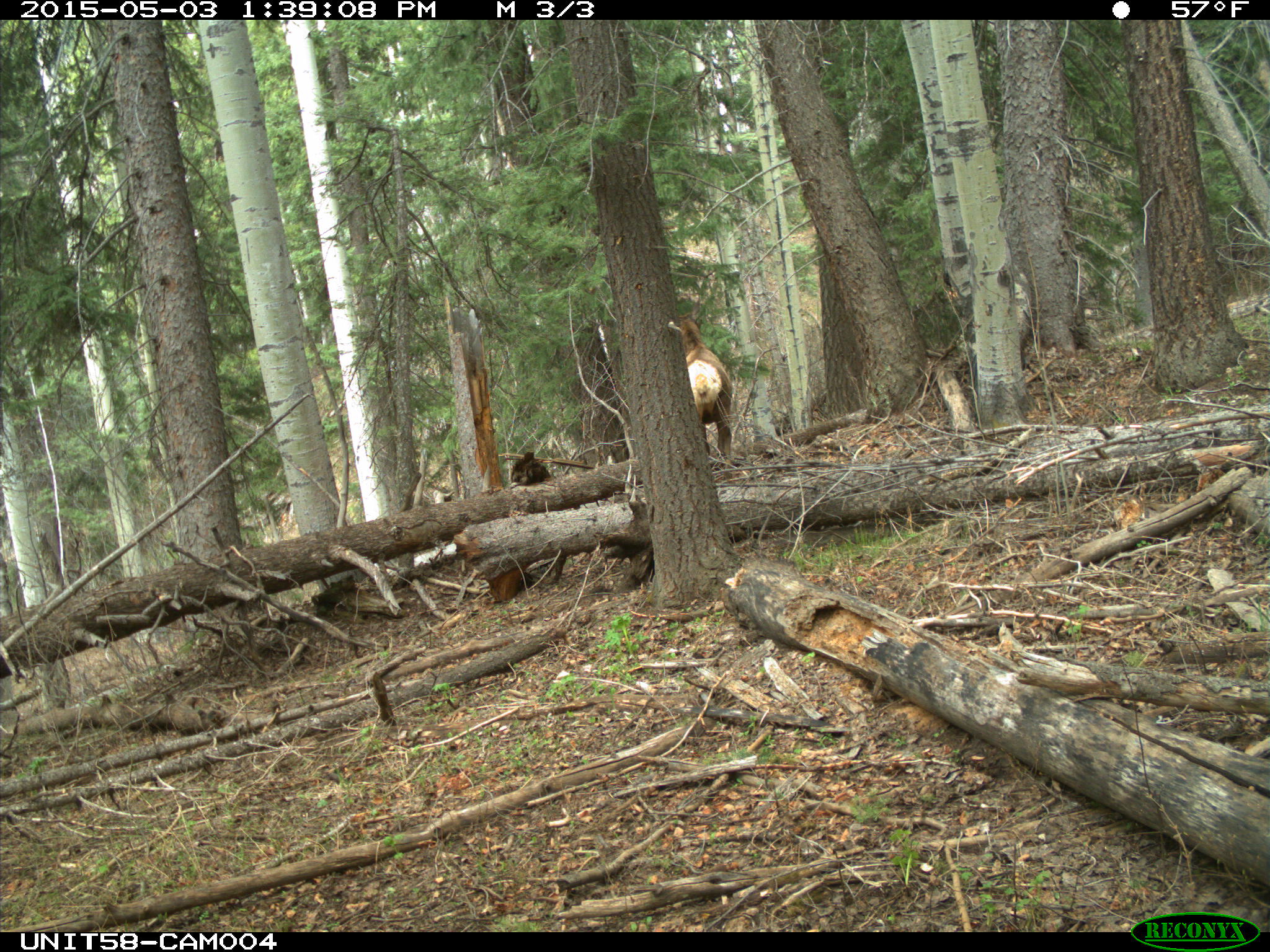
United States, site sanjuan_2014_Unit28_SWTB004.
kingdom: Animalia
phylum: Chordata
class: Mammalia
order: Artiodactyla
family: Cervidae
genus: Cervus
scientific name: Cervus elaphus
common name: red deer